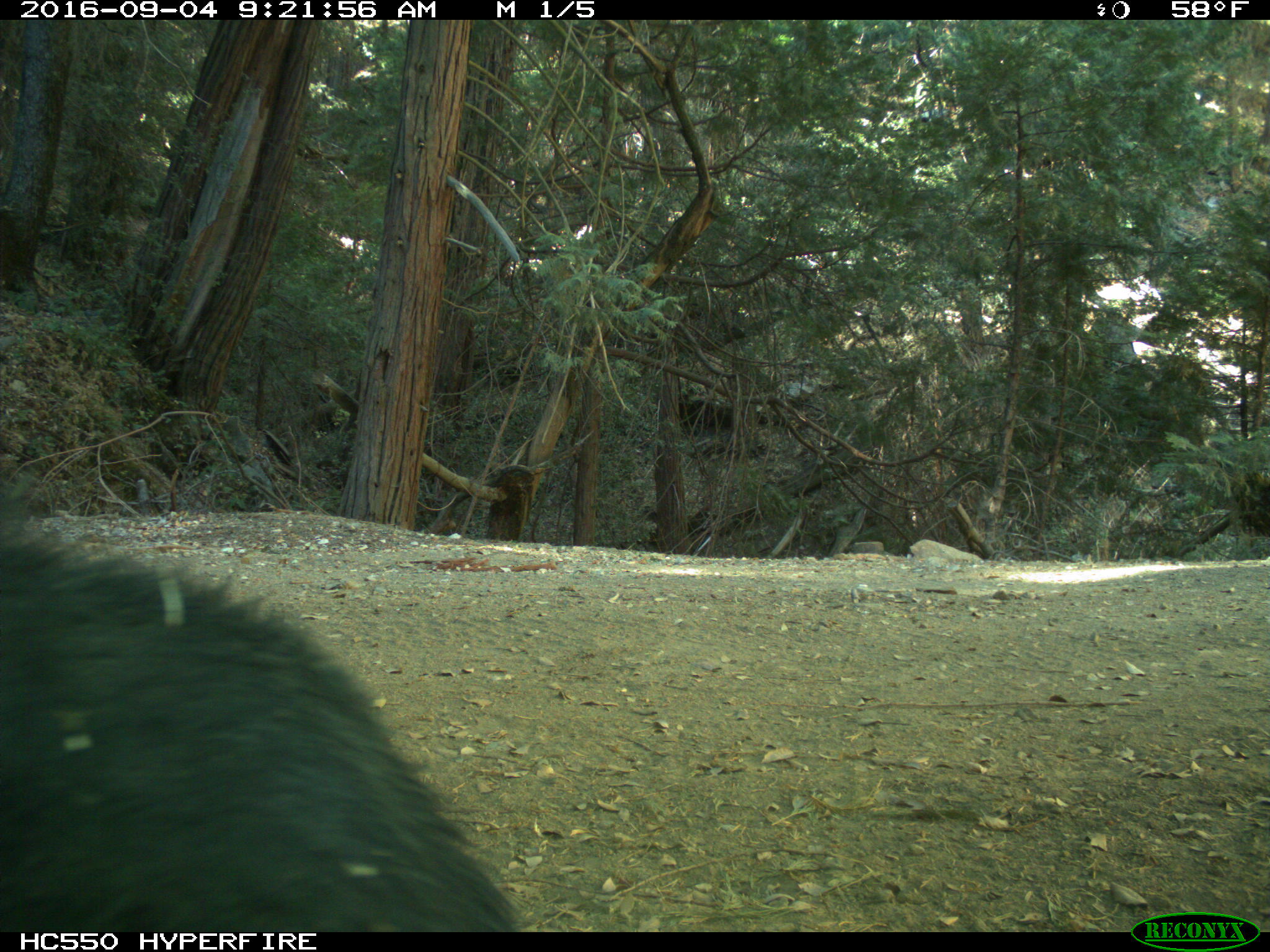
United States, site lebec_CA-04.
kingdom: Animalia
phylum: Chordata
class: Mammalia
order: Carnivora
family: Ursidae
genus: Ursus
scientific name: Ursus americanus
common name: american black bear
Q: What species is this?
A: Ursus americanus (american black bear).